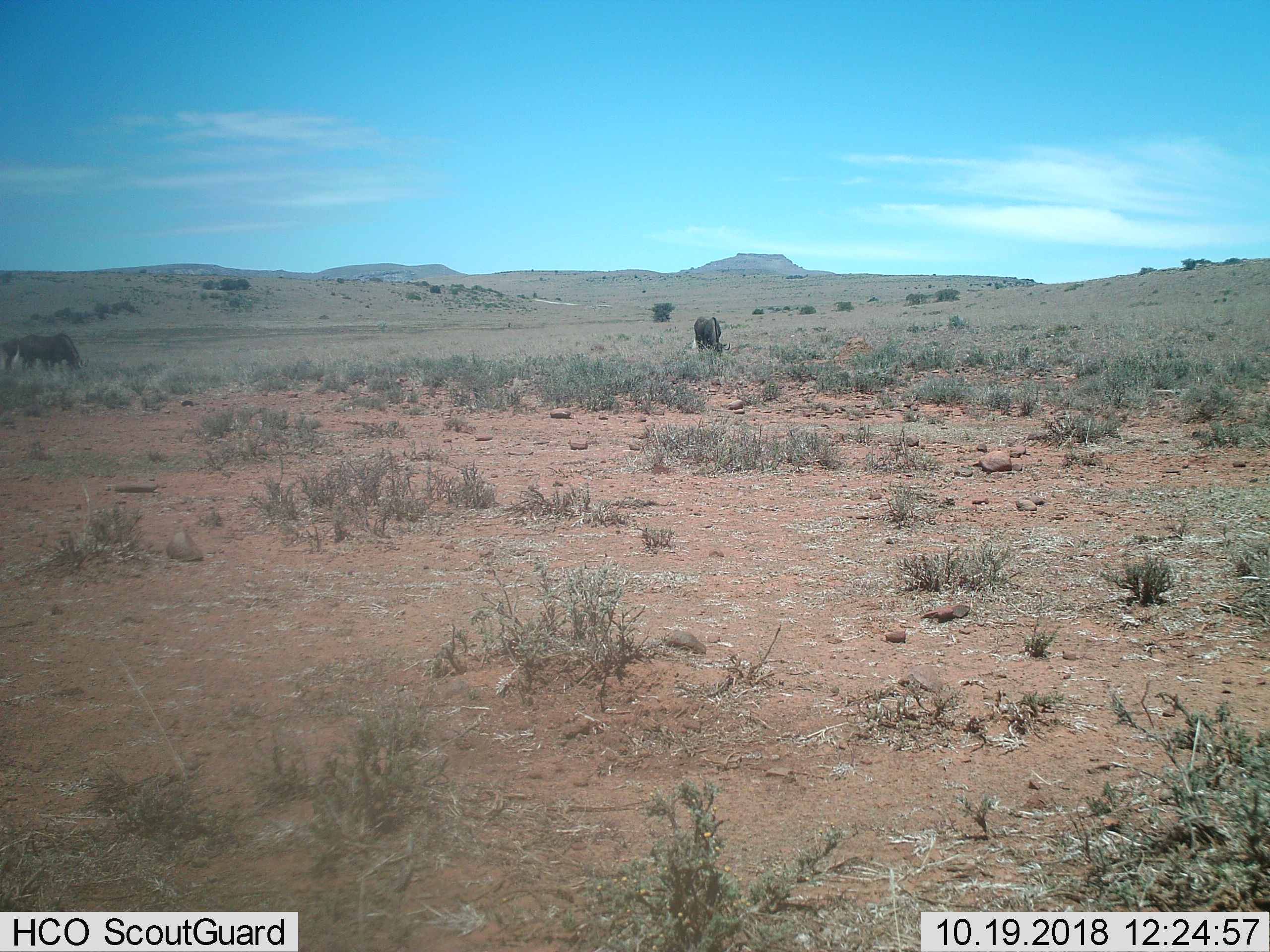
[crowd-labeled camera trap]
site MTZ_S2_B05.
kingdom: Animalia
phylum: Chordata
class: Mammalia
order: Artiodactyla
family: Bovidae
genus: Connochaetes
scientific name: Connochaetes gnou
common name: black wildebeest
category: wildebeestblack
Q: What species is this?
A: Wildebeestblack (black wildebeest) (Connochaetes gnou).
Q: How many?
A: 3.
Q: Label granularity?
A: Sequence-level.